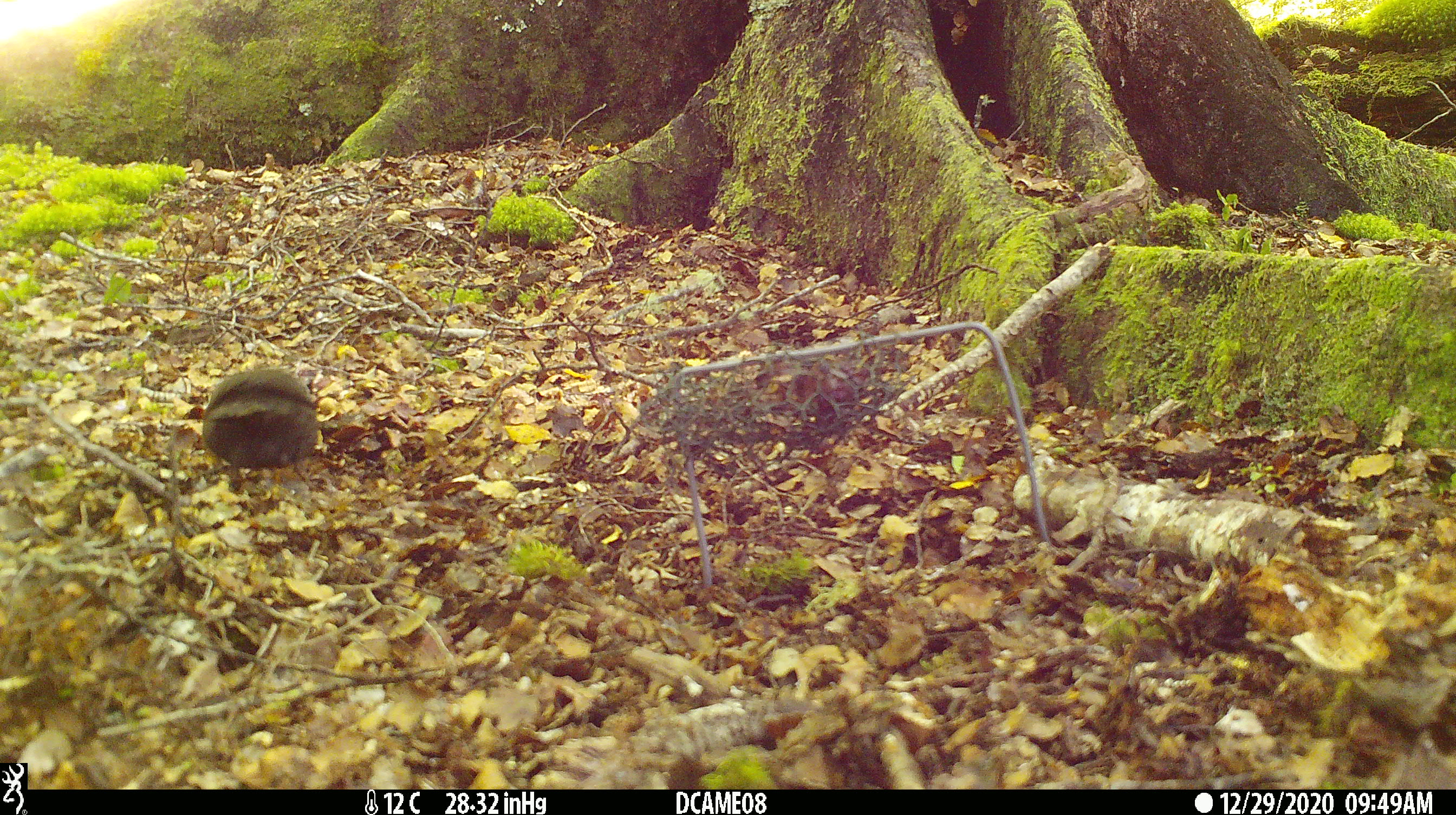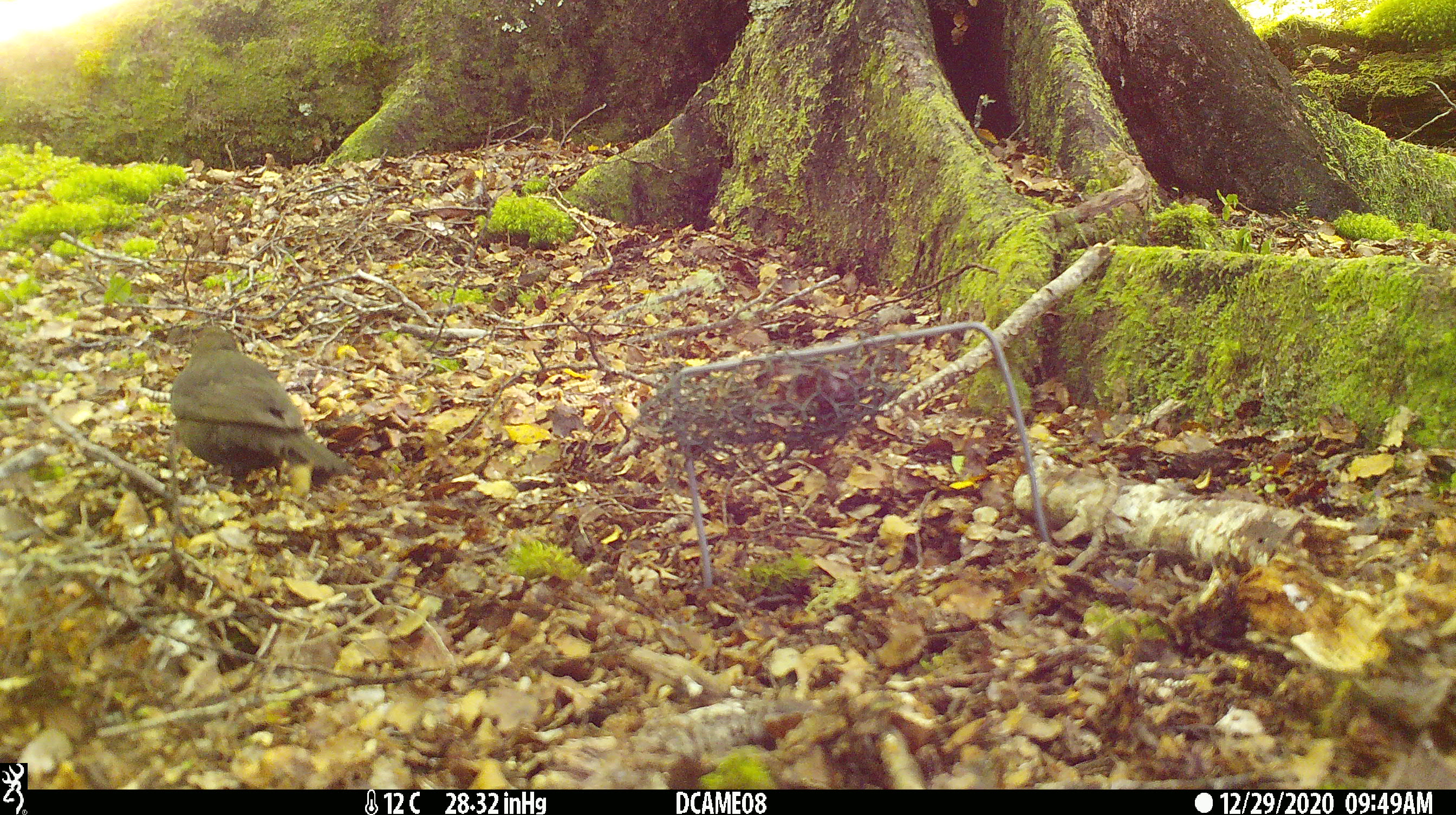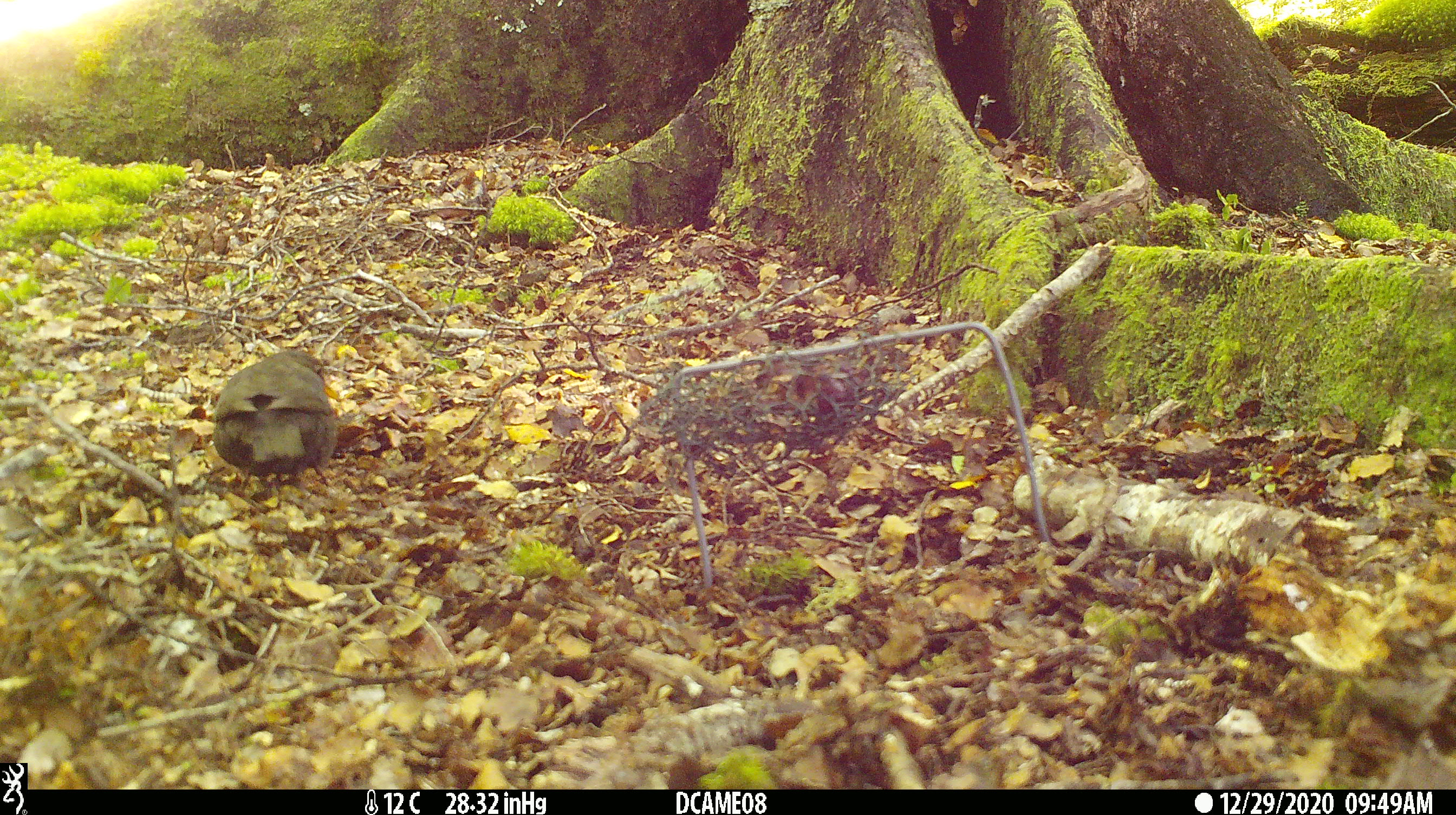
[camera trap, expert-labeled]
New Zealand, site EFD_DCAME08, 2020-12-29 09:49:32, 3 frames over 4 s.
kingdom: Animalia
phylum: Chordata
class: Aves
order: Passeriformes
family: Turdidae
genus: Turdus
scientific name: Turdus merula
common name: eurasian blackbird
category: blackbird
Blackbird (eurasian blackbird) (Turdus merula).